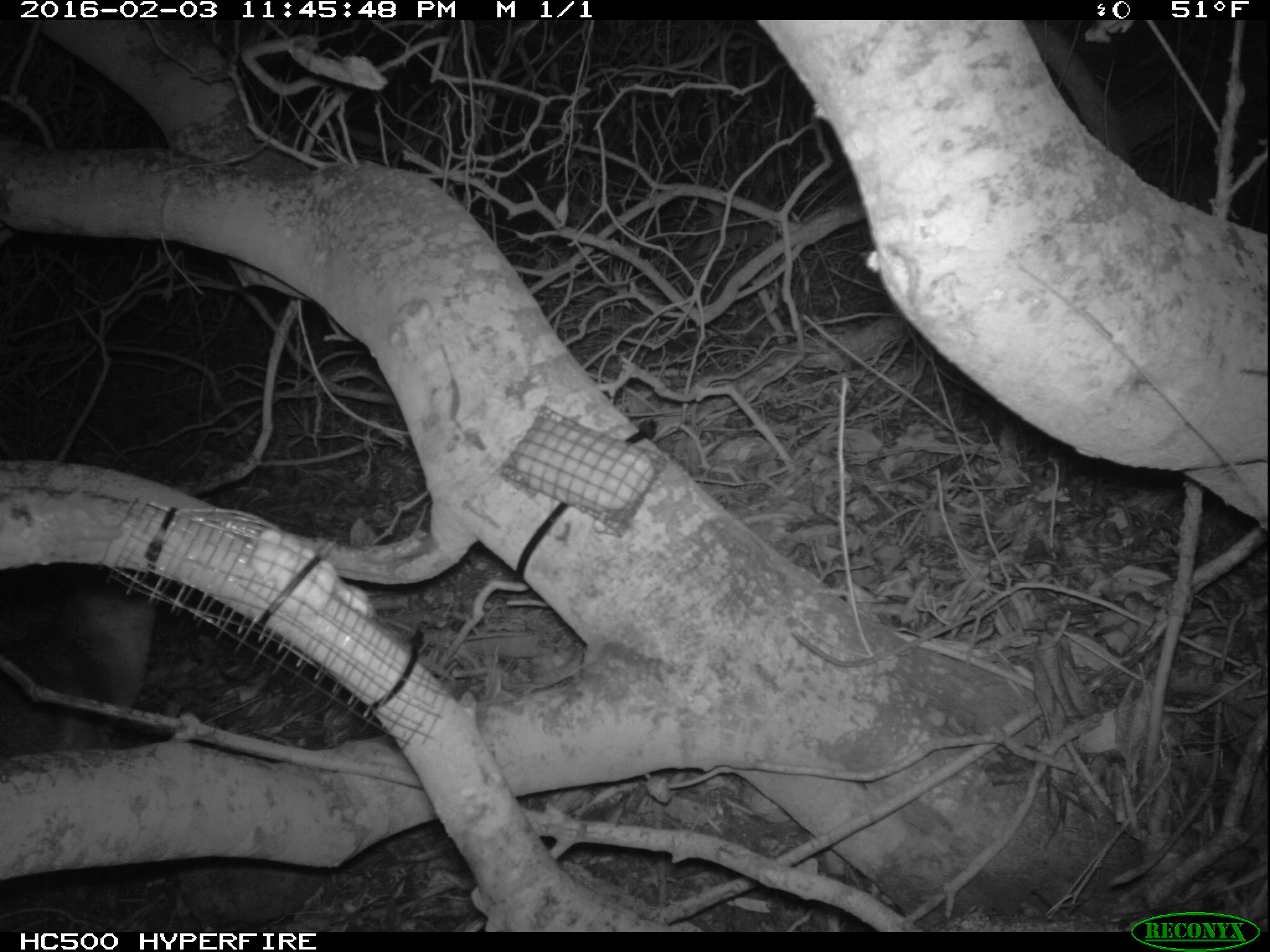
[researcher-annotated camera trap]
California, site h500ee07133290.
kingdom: Animalia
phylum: Chordata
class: Mammalia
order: Carnivora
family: Canidae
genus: Urocyon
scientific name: Urocyon littoralis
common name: island fox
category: fox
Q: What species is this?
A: Fox (island fox) (Urocyon littoralis).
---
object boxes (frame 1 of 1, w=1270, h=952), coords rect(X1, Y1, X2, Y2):
fox: rect(0, 563, 158, 757)